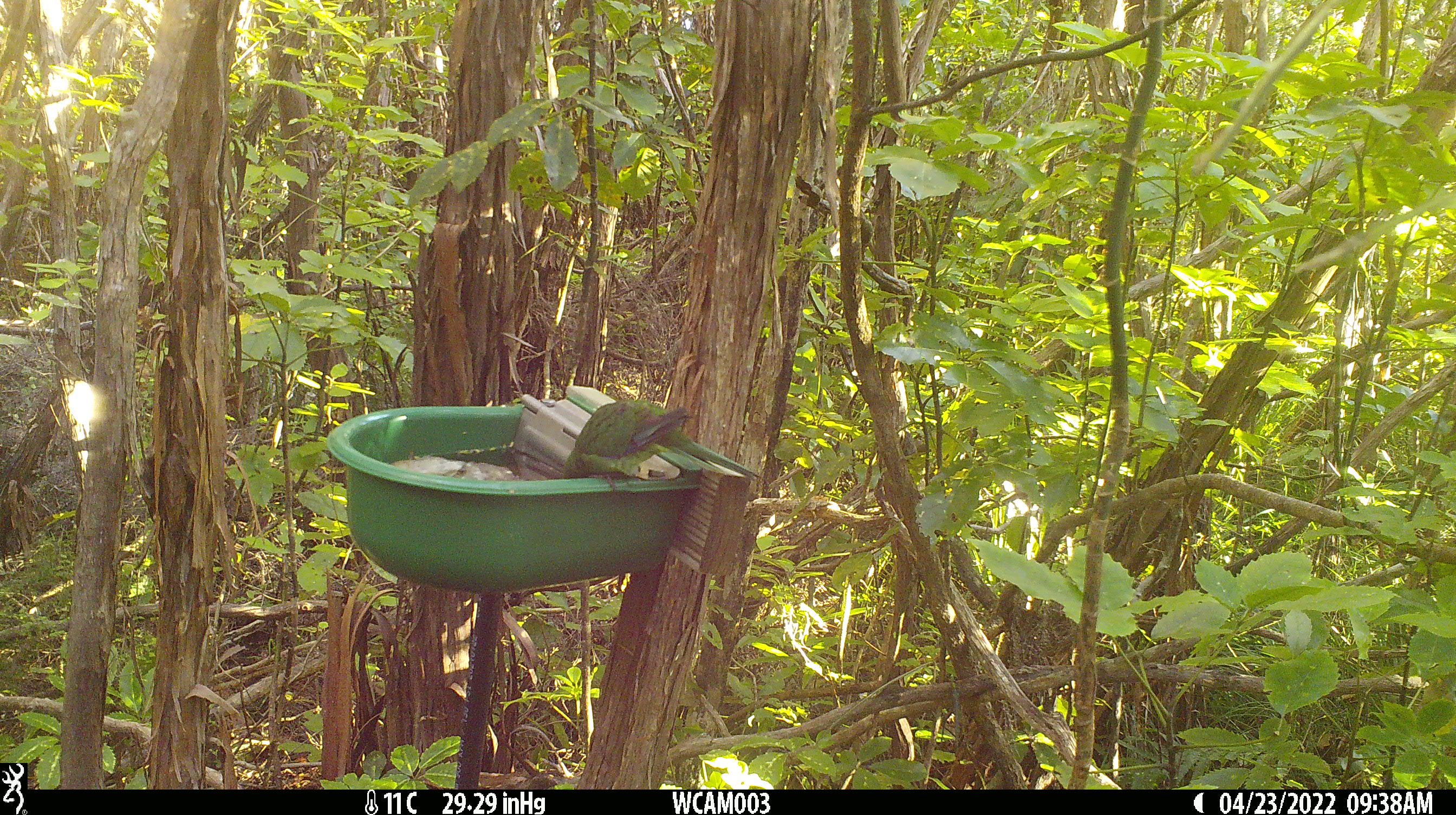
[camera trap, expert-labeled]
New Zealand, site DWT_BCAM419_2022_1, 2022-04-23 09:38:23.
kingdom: Animalia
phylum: Chordata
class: Aves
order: Psittaciformes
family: Psittaculidae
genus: Cyanoramphus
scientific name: Cyanoramphus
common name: parakeet